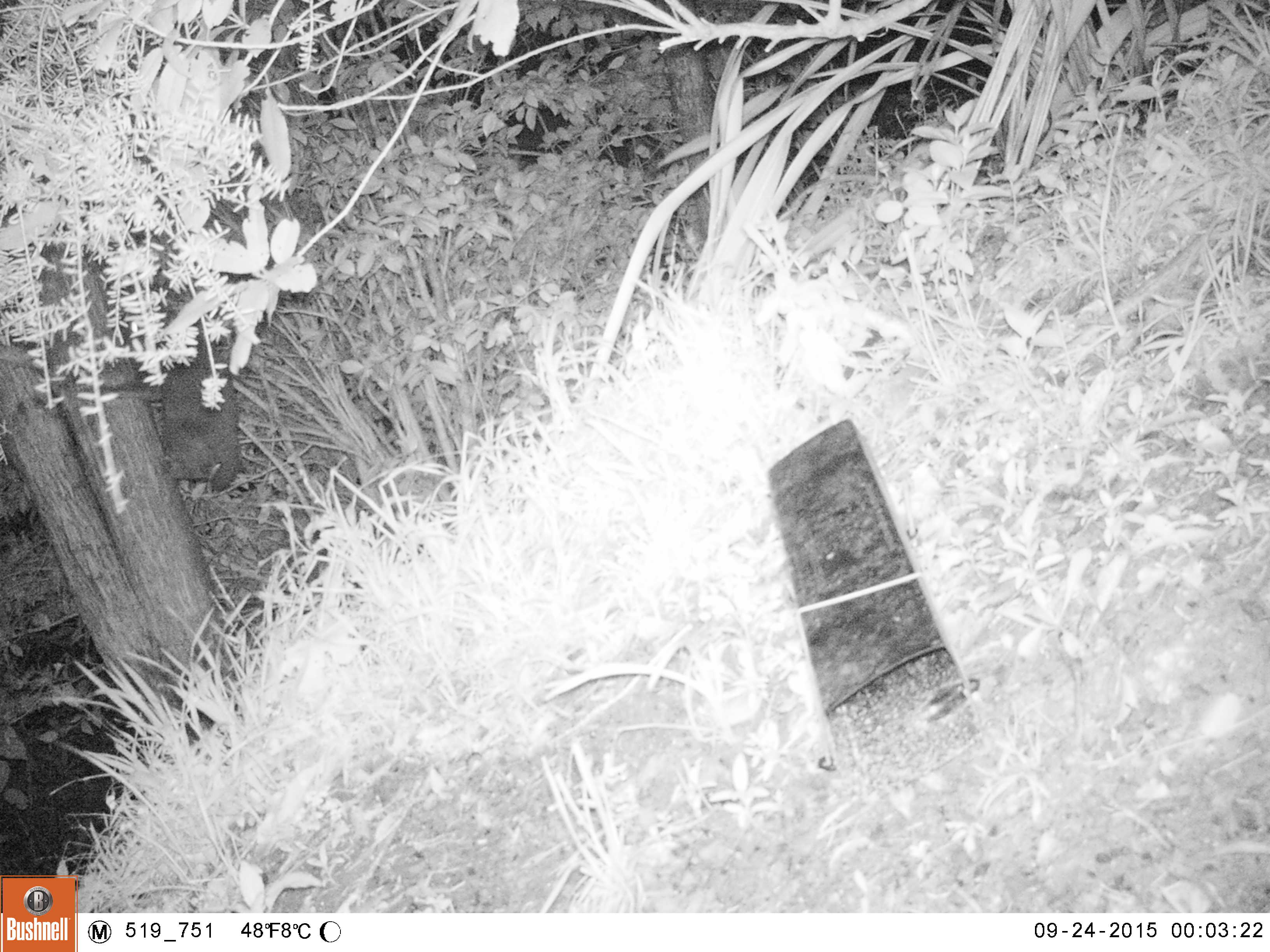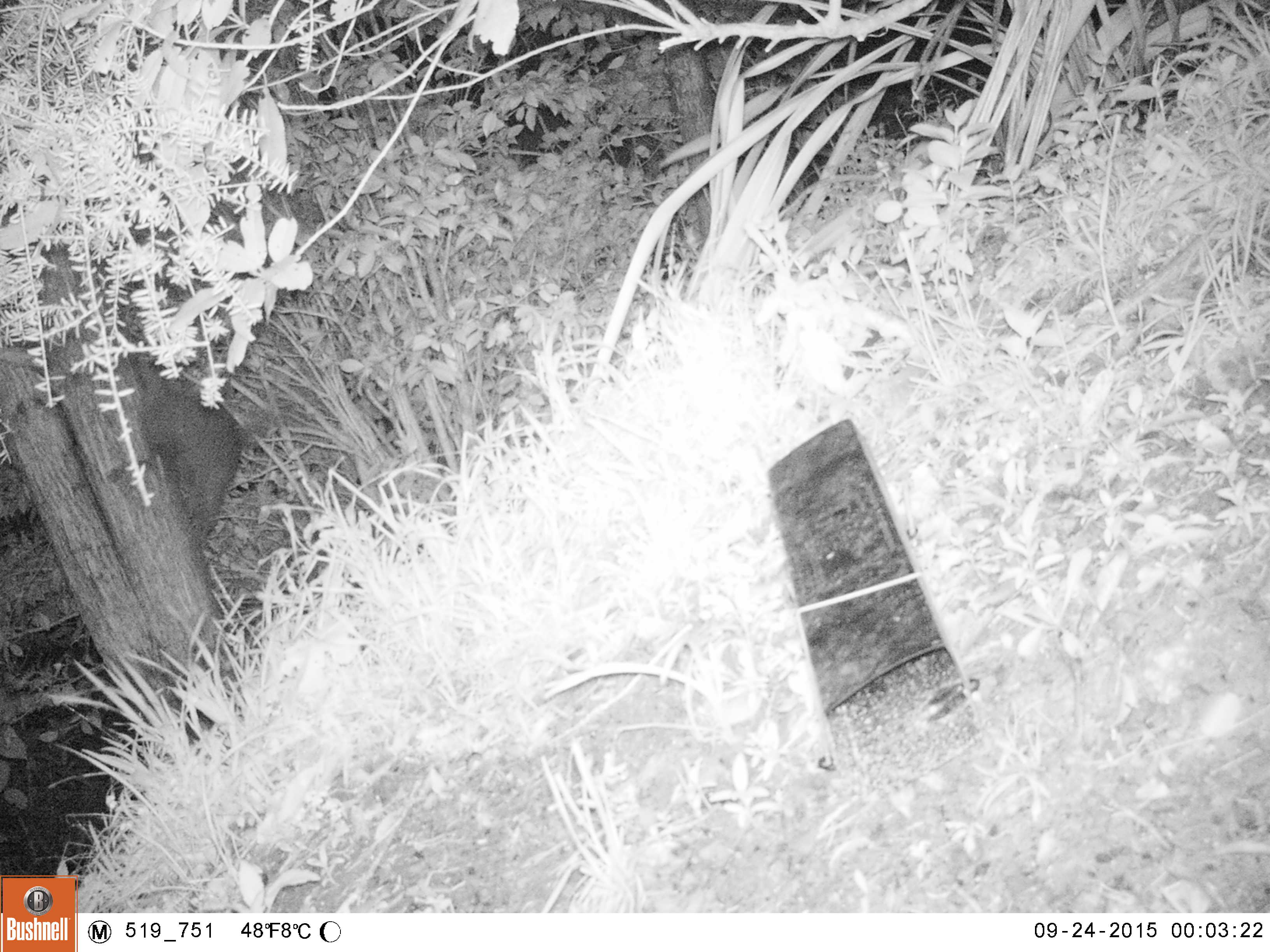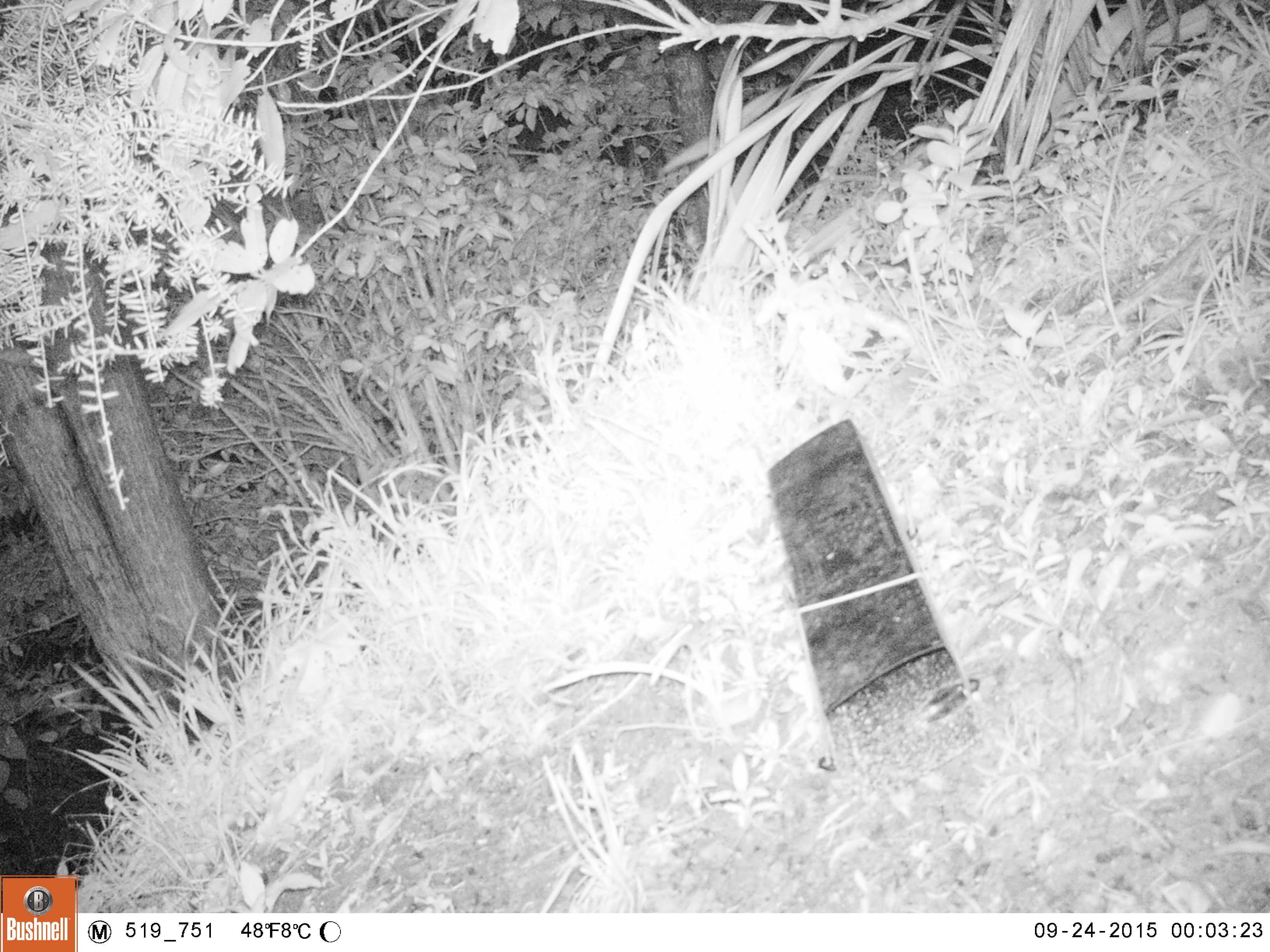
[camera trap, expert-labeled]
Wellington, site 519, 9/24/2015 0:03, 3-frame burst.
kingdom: Animalia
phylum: Chordata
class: Mammalia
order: Carnivora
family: Felidae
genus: Felis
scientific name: Felis catus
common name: cat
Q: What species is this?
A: Cat (Felis catus).